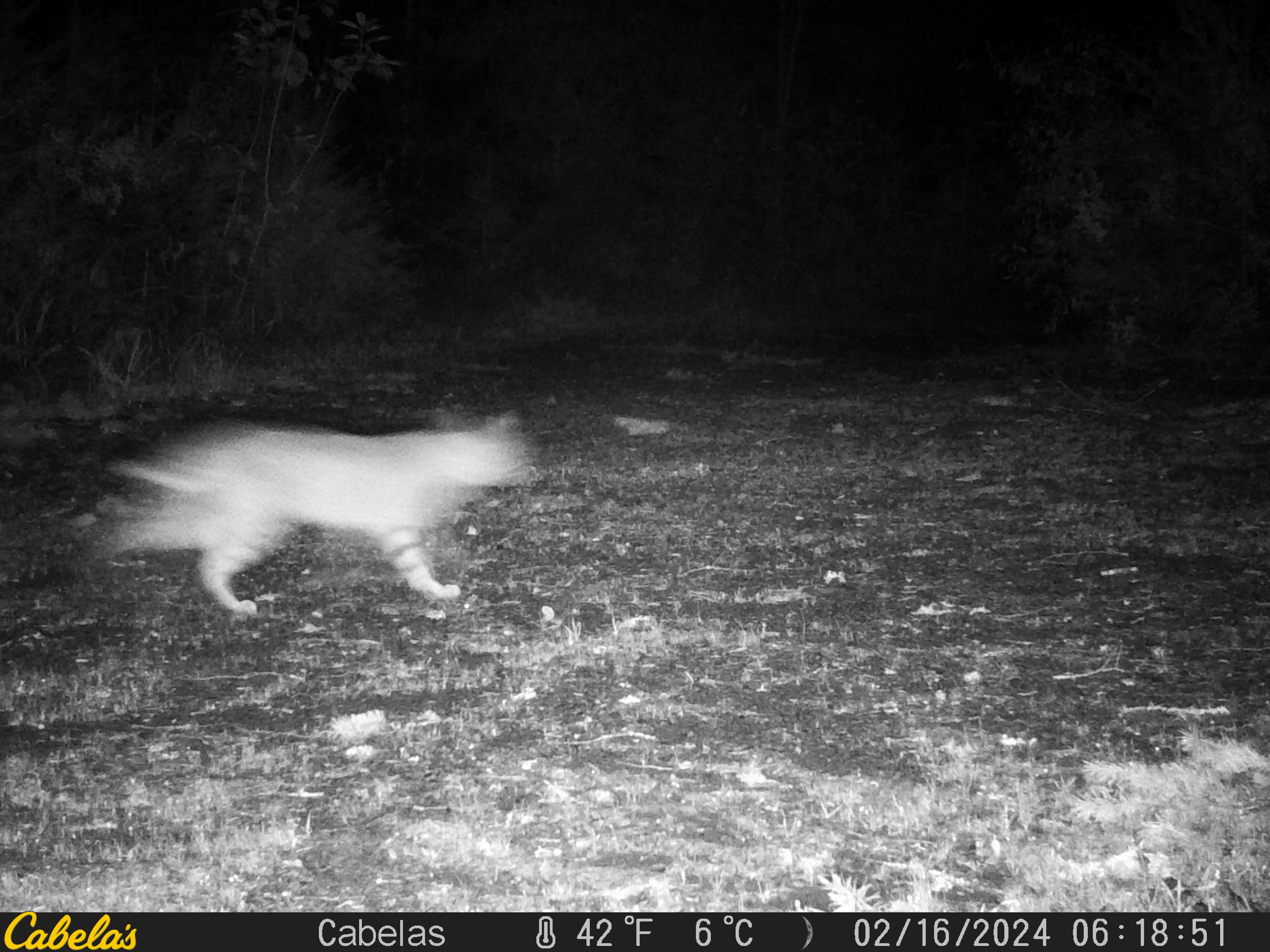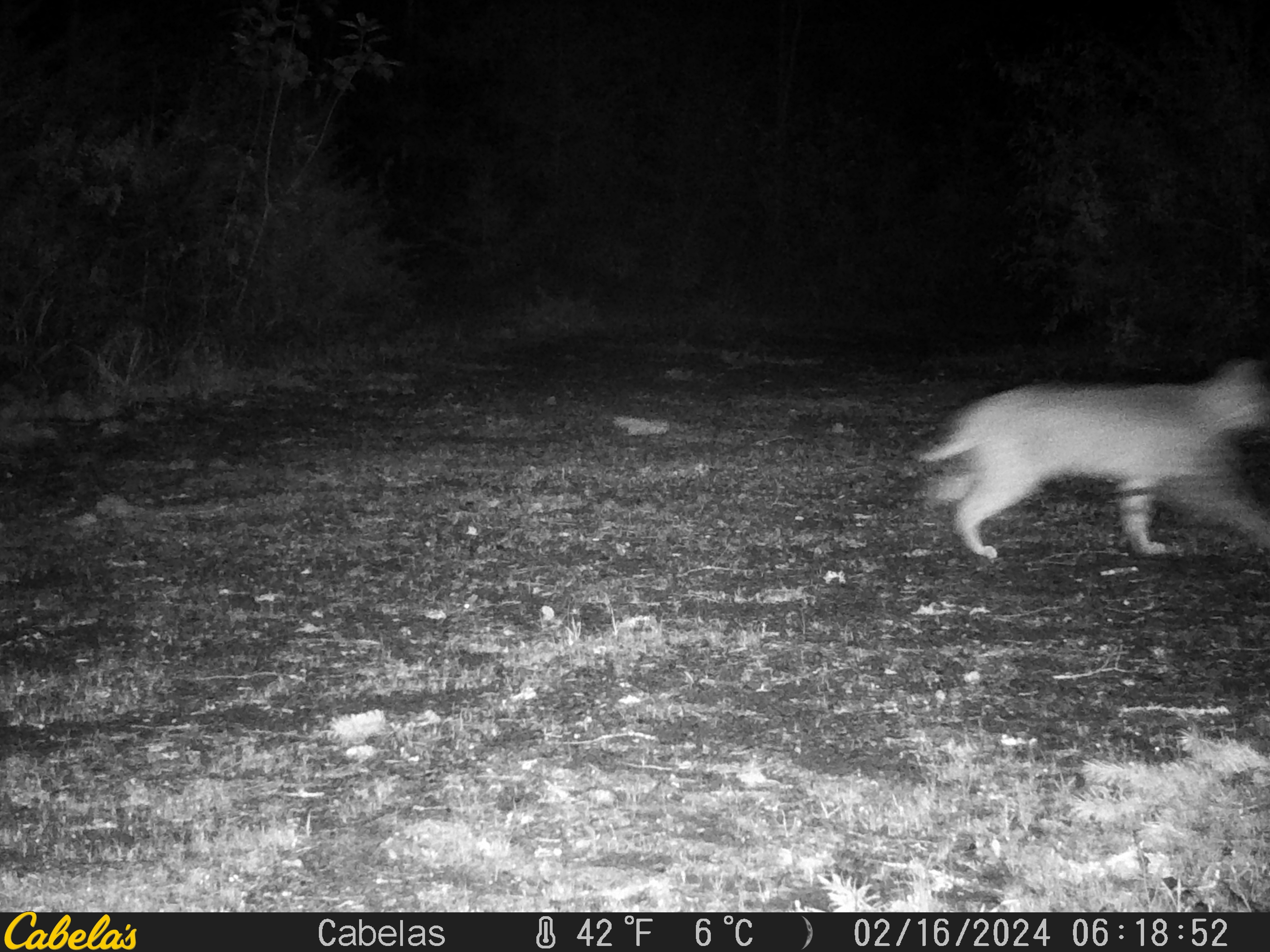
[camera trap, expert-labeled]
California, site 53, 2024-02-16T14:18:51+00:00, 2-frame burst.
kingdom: Animalia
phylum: Chordata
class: Mammalia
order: Carnivora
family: Felidae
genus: Lynx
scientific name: Lynx rufus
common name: bobcat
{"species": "bobcat (Lynx rufus)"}